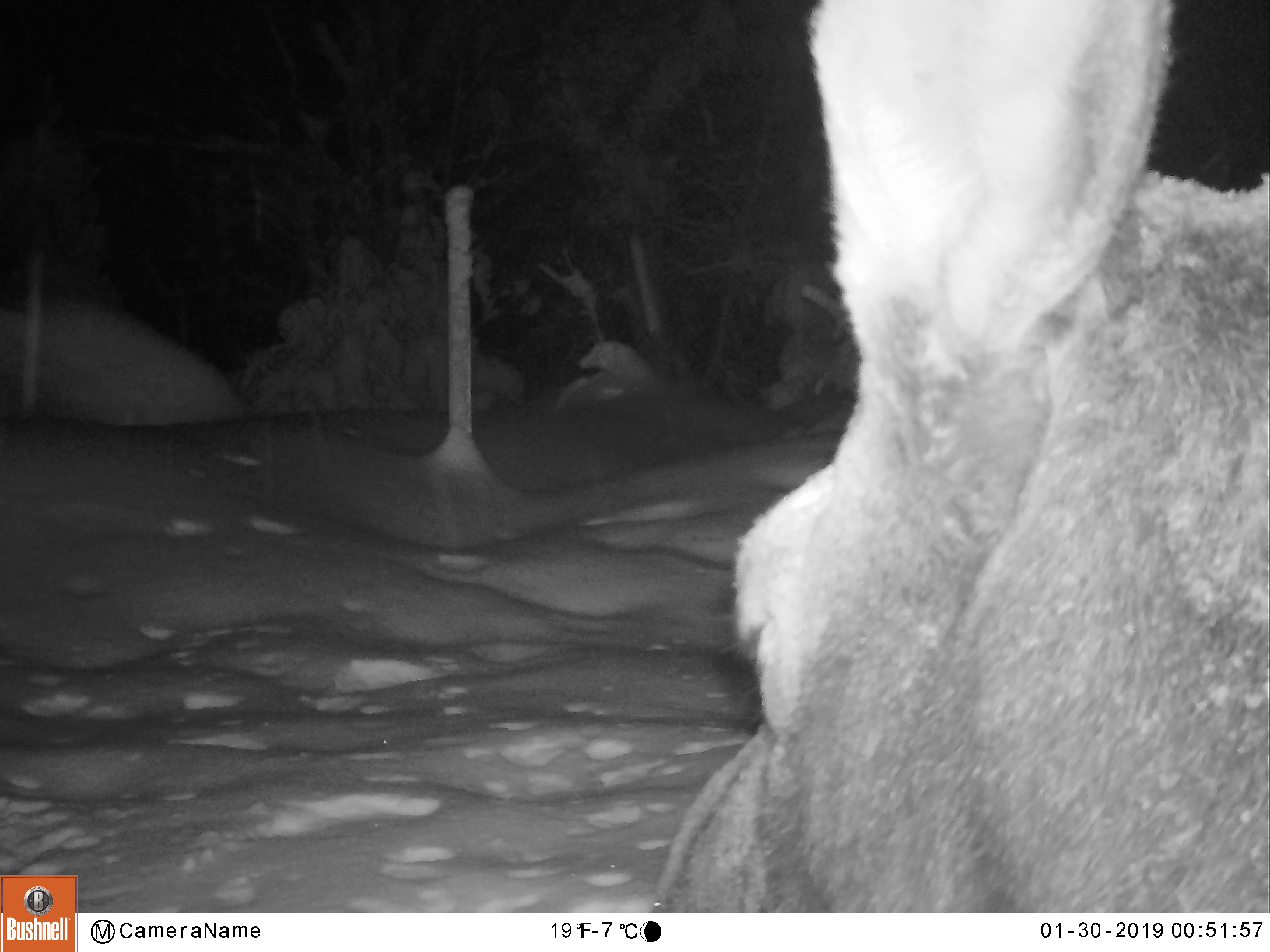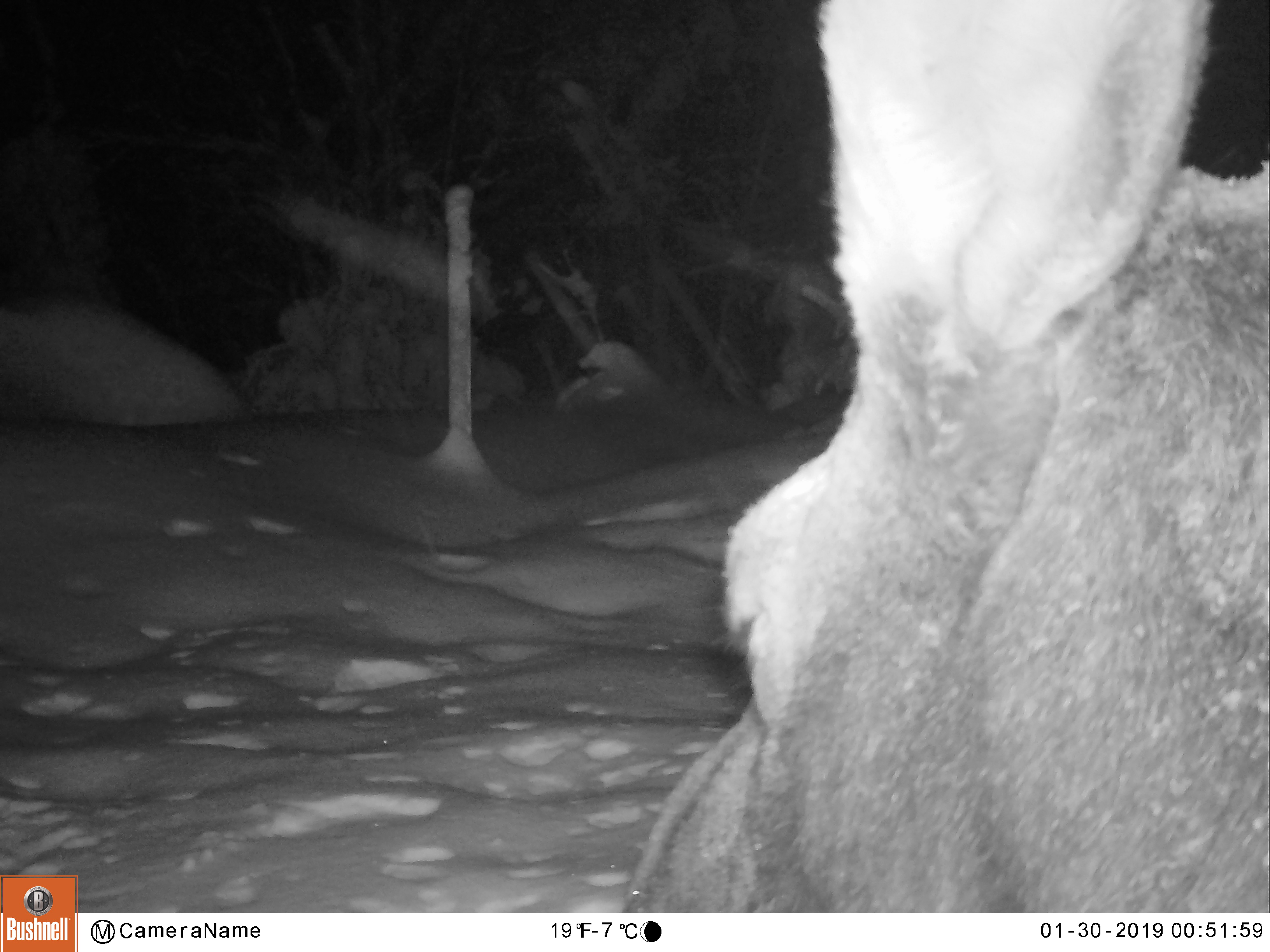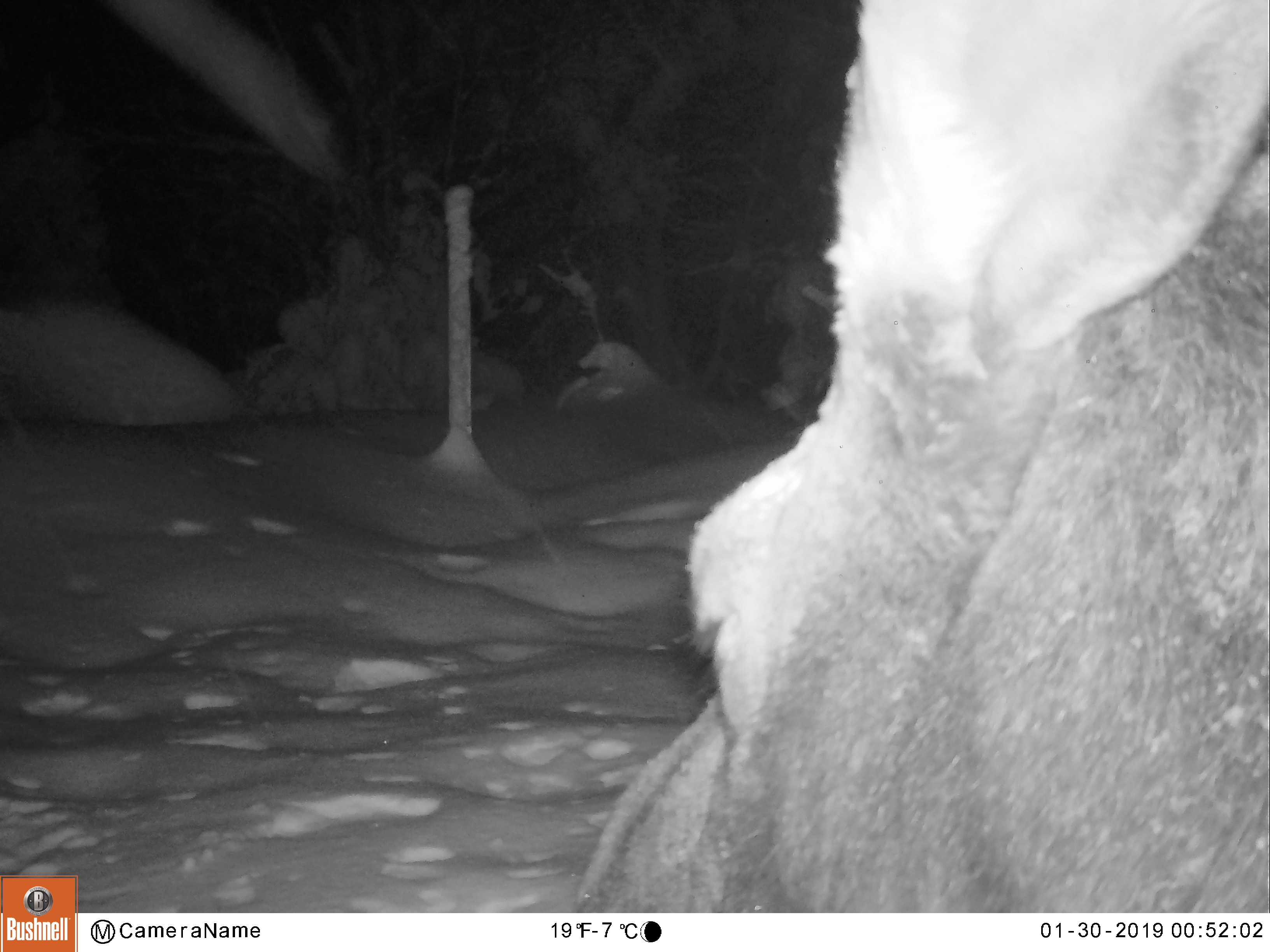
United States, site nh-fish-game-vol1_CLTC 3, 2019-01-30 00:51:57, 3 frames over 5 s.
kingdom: Animalia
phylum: Chordata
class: Mammalia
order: Artiodactyla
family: Cervidae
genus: Alces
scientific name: Alces alces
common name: moose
Moose (Alces alces).